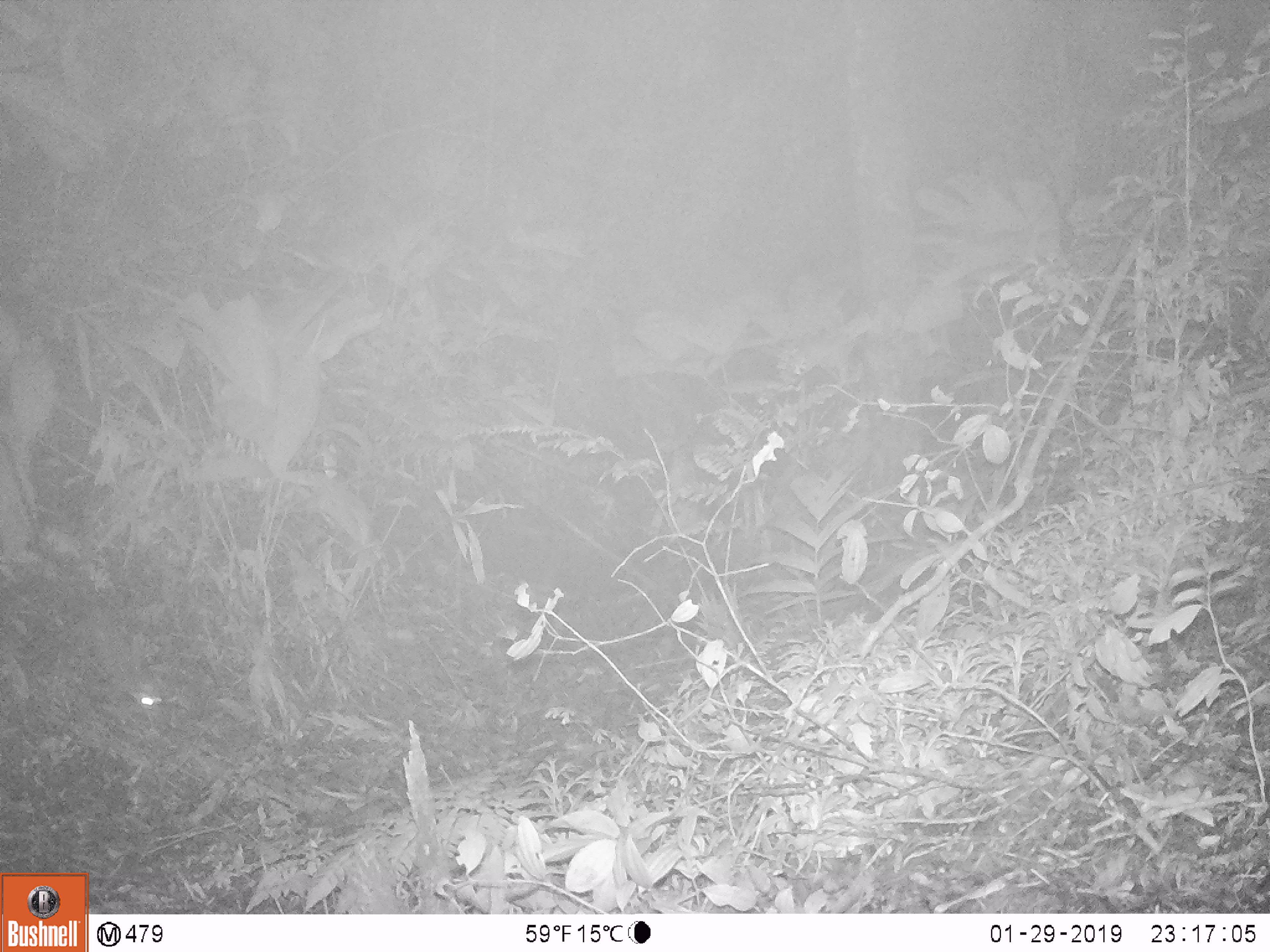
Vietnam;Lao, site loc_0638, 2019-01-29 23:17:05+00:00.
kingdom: Animalia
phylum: Chordata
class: Mammalia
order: Rodentia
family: Muridae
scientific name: Muridae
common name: old-world mice and rats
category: unidentified murid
Unidentified murid (old-world mice and rats) (Muridae). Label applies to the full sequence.